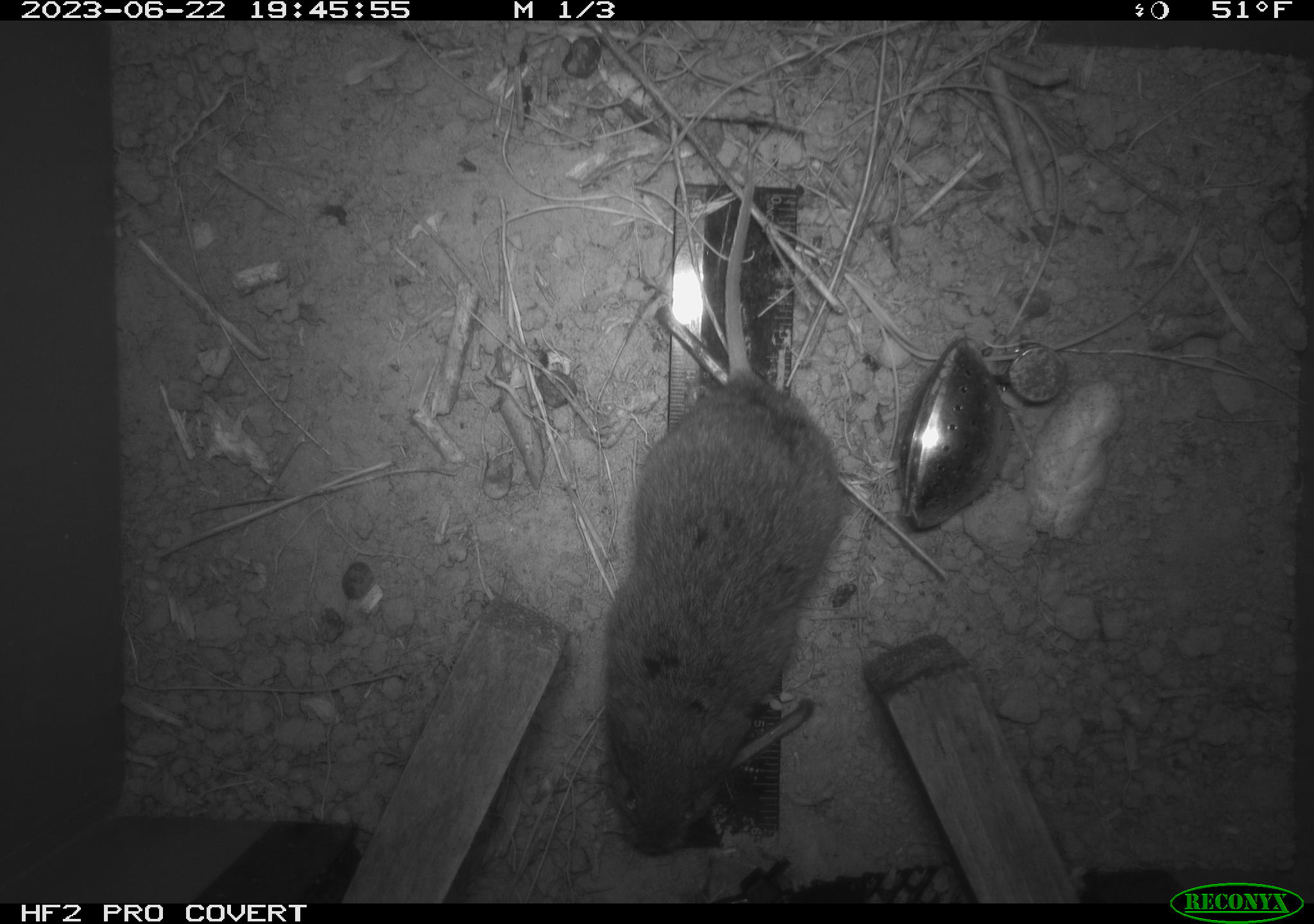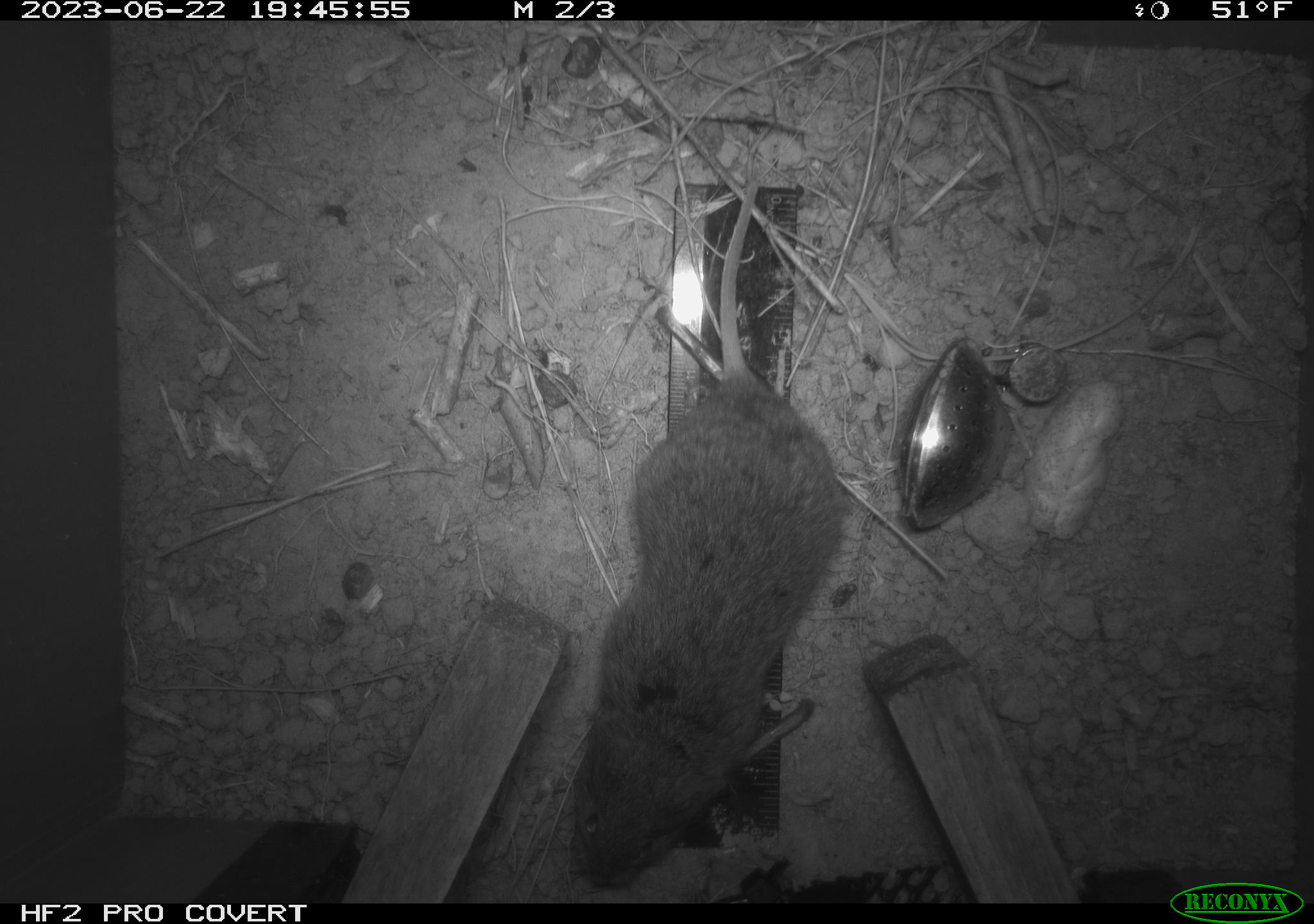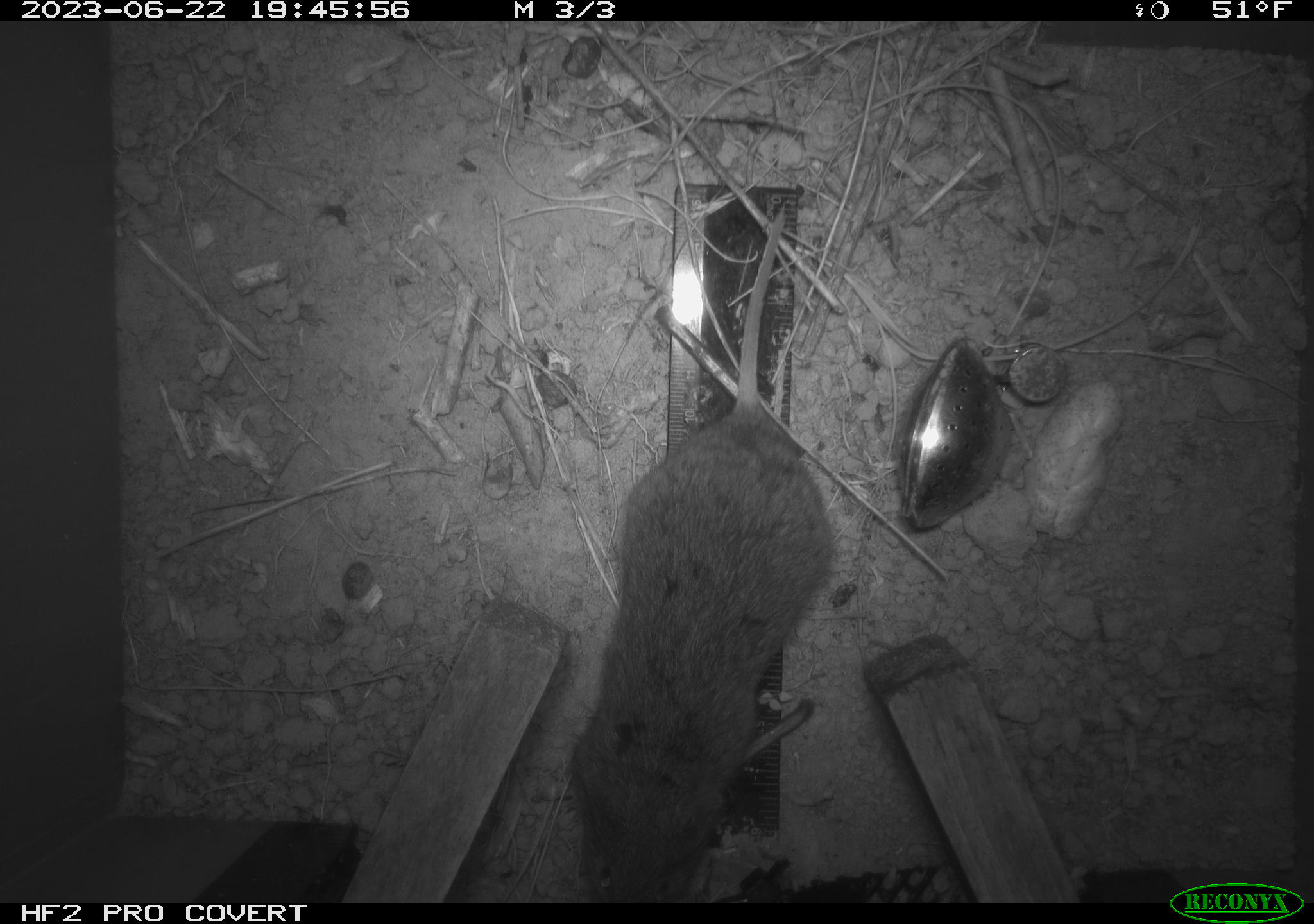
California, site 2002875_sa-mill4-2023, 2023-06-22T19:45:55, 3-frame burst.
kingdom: Animalia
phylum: Chordata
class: Mammalia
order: Rodentia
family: Cricetidae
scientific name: Arvicolinae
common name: voles, lemmings, and muskrats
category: arvicolinae subfamily